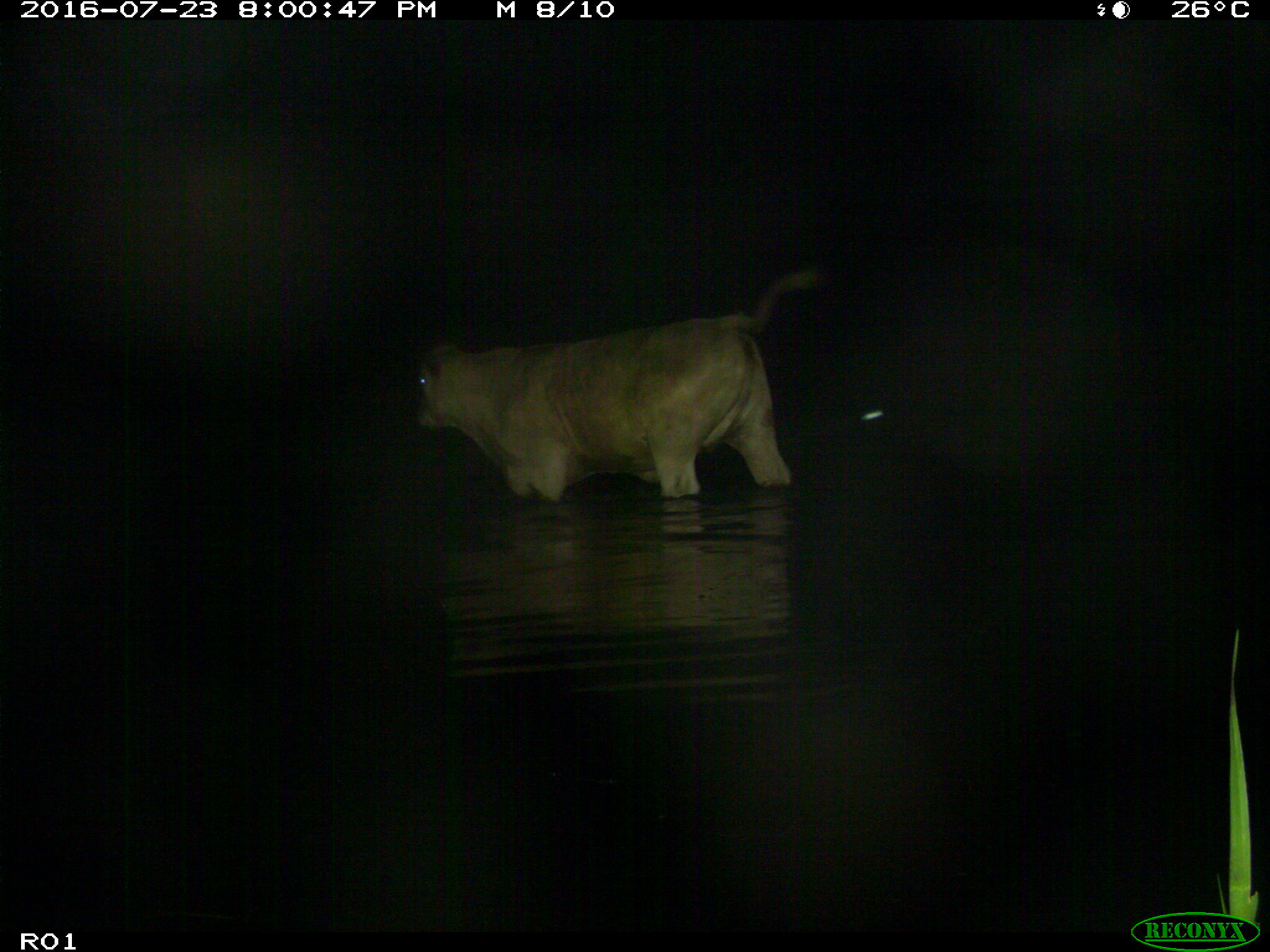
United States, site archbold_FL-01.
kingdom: Animalia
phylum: Chordata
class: Mammalia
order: Artiodactyla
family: Bovidae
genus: Bos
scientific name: Bos taurus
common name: domestic cow